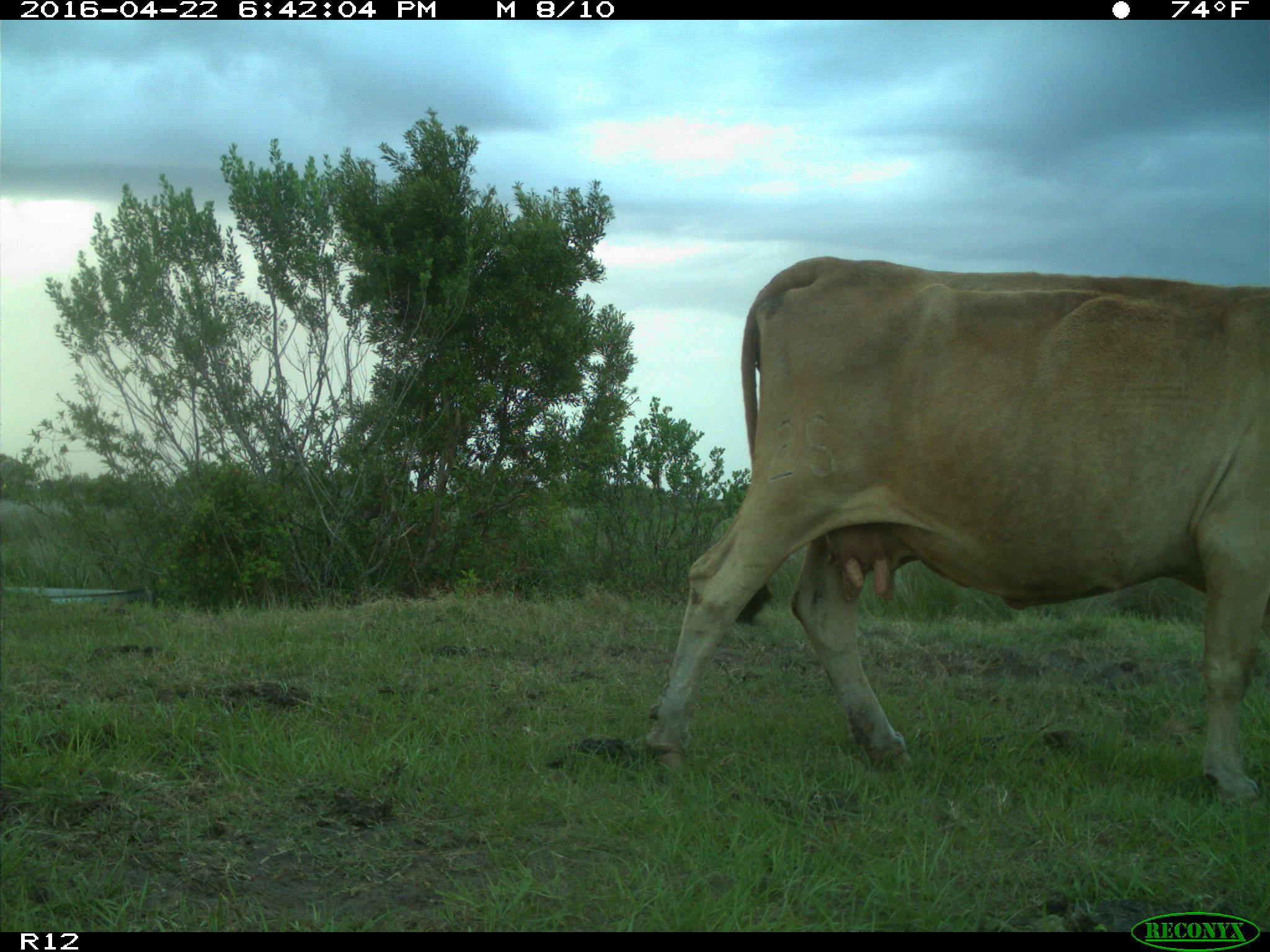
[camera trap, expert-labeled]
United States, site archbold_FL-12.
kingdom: Animalia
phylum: Chordata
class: Mammalia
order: Artiodactyla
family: Bovidae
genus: Bos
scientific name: Bos taurus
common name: domestic cow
Bos taurus (domestic cow).